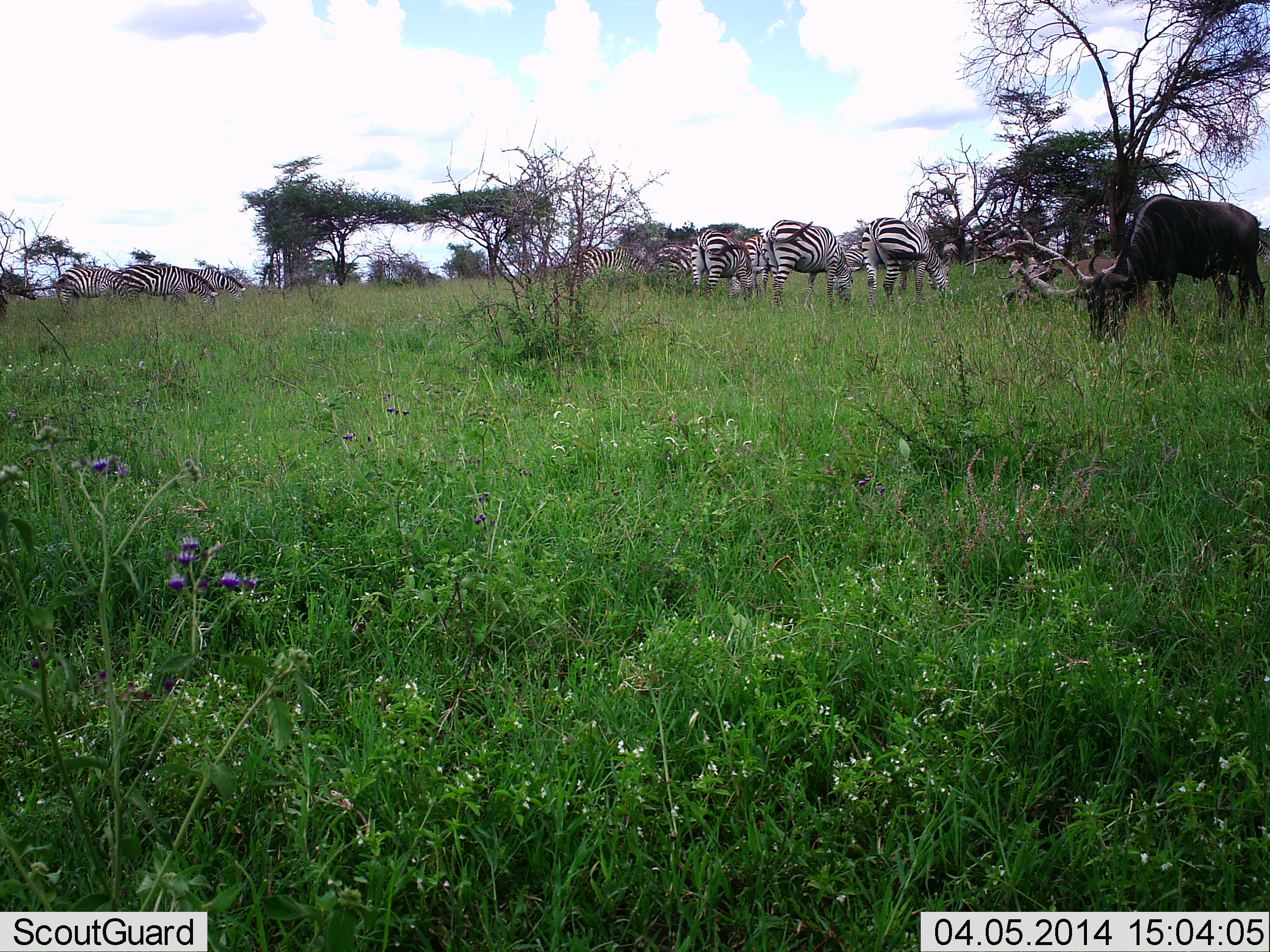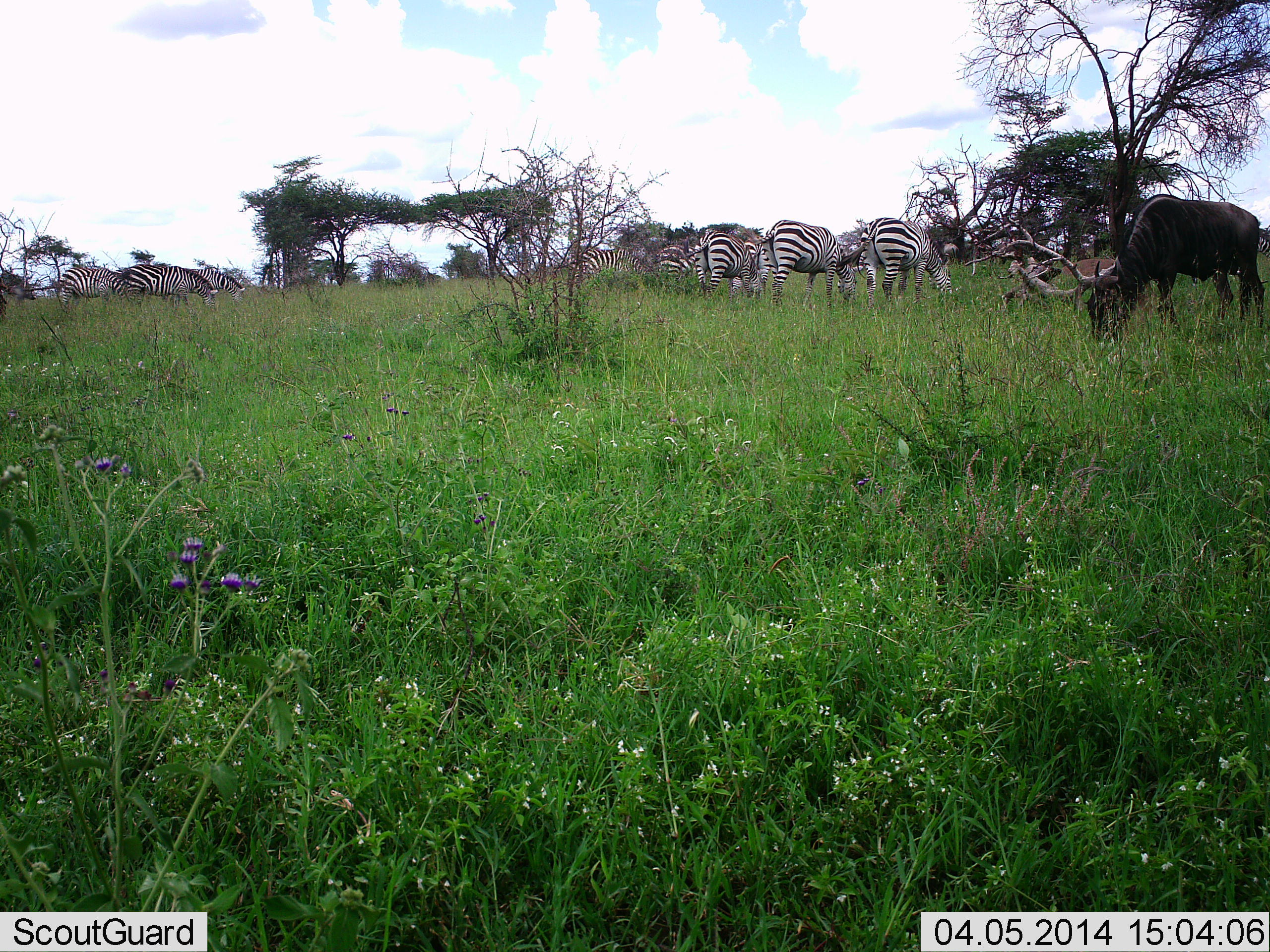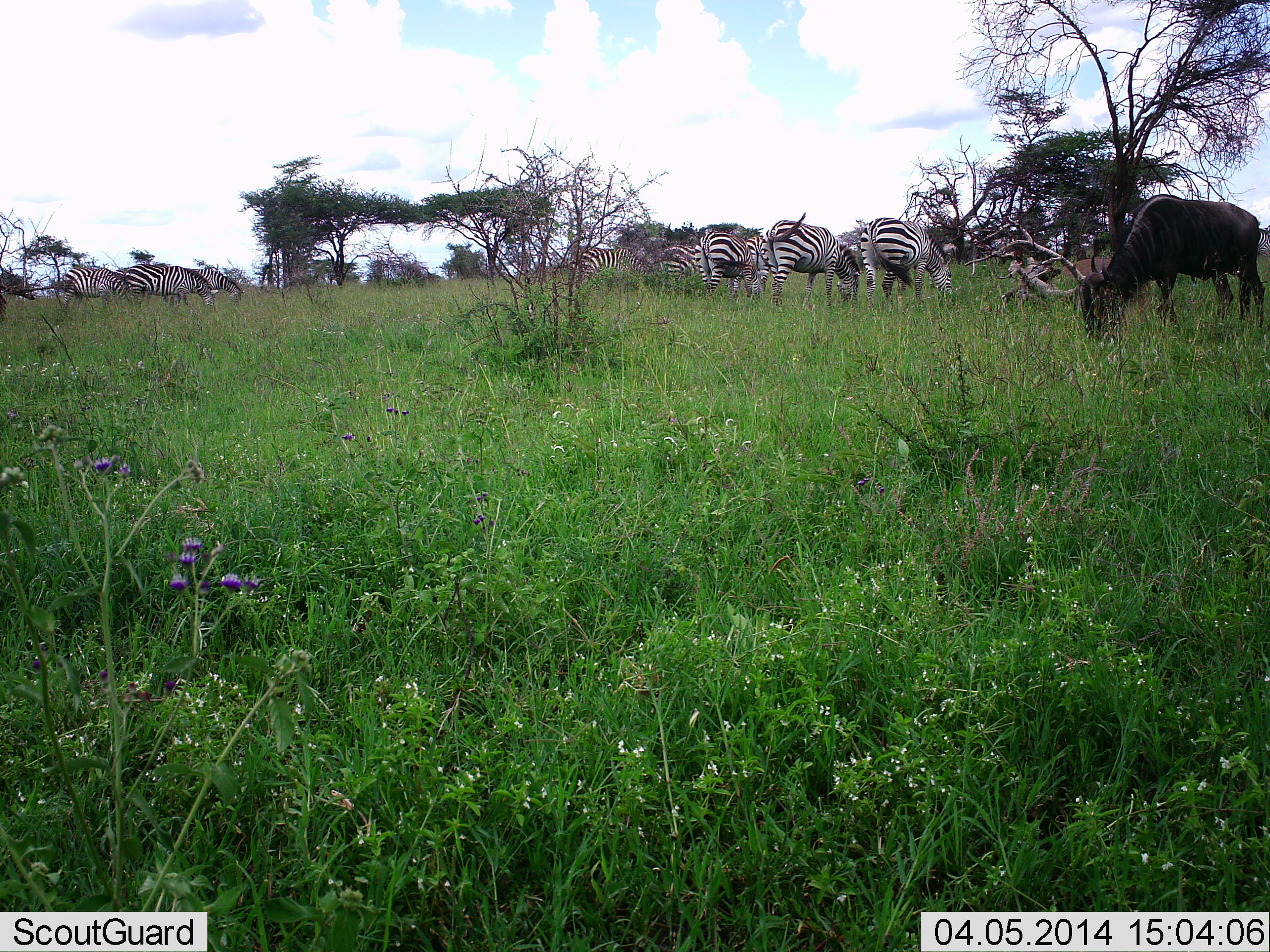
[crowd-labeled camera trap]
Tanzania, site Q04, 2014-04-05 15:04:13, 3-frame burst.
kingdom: Animalia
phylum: Chordata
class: Mammalia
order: Artiodactyla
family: Bovidae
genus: Connochaetes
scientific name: Connochaetes taurinus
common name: blue wildebeest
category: wildebeest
Wildebeest (blue wildebeest) (Connochaetes taurinus), count 1. Behavior (volunteer vote fractions): standing 20%, resting 0%, moving 0%, interacting 0%. Young present (vote fraction): 0%. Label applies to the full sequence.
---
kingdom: Animalia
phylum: Chordata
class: Mammalia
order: Perissodactyla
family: Equidae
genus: Equus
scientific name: Equus quagga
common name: plains zebra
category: zebra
Zebra (plains zebra) (Equus quagga), count 8. Behavior (volunteer vote fractions): standing 46%, resting 0%, moving 0%, interacting 0%. Young present (vote fraction): 0%. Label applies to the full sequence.